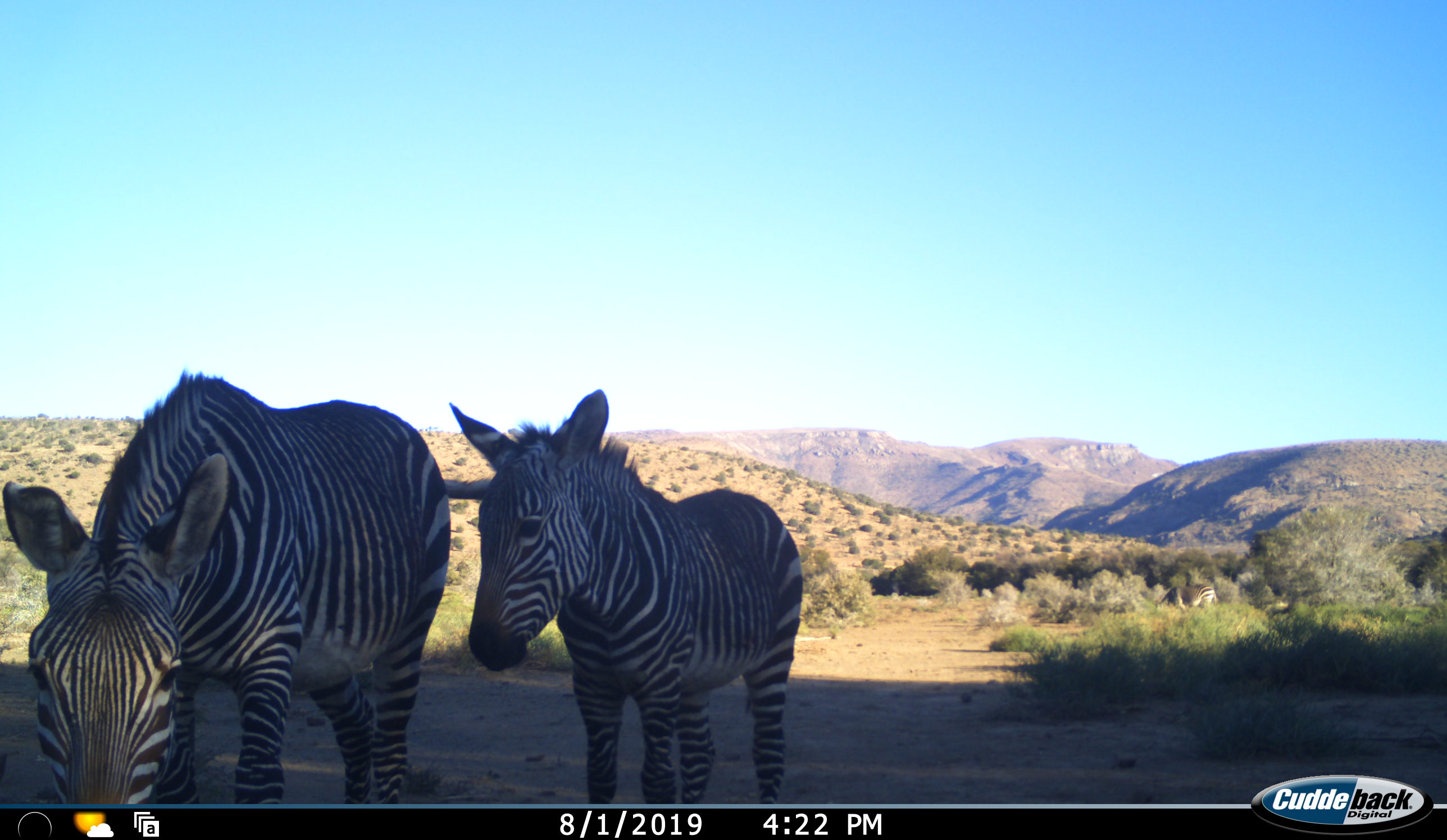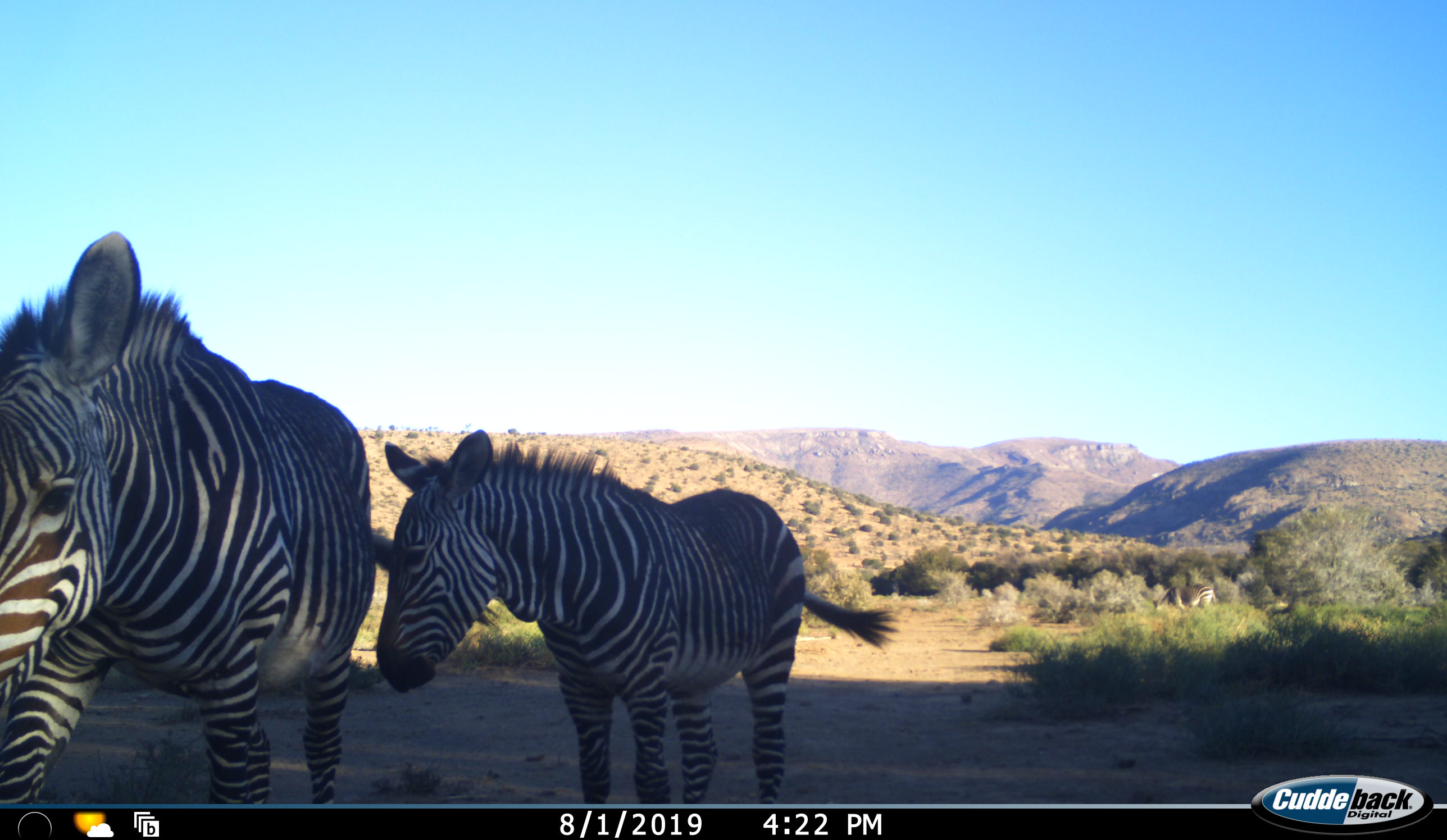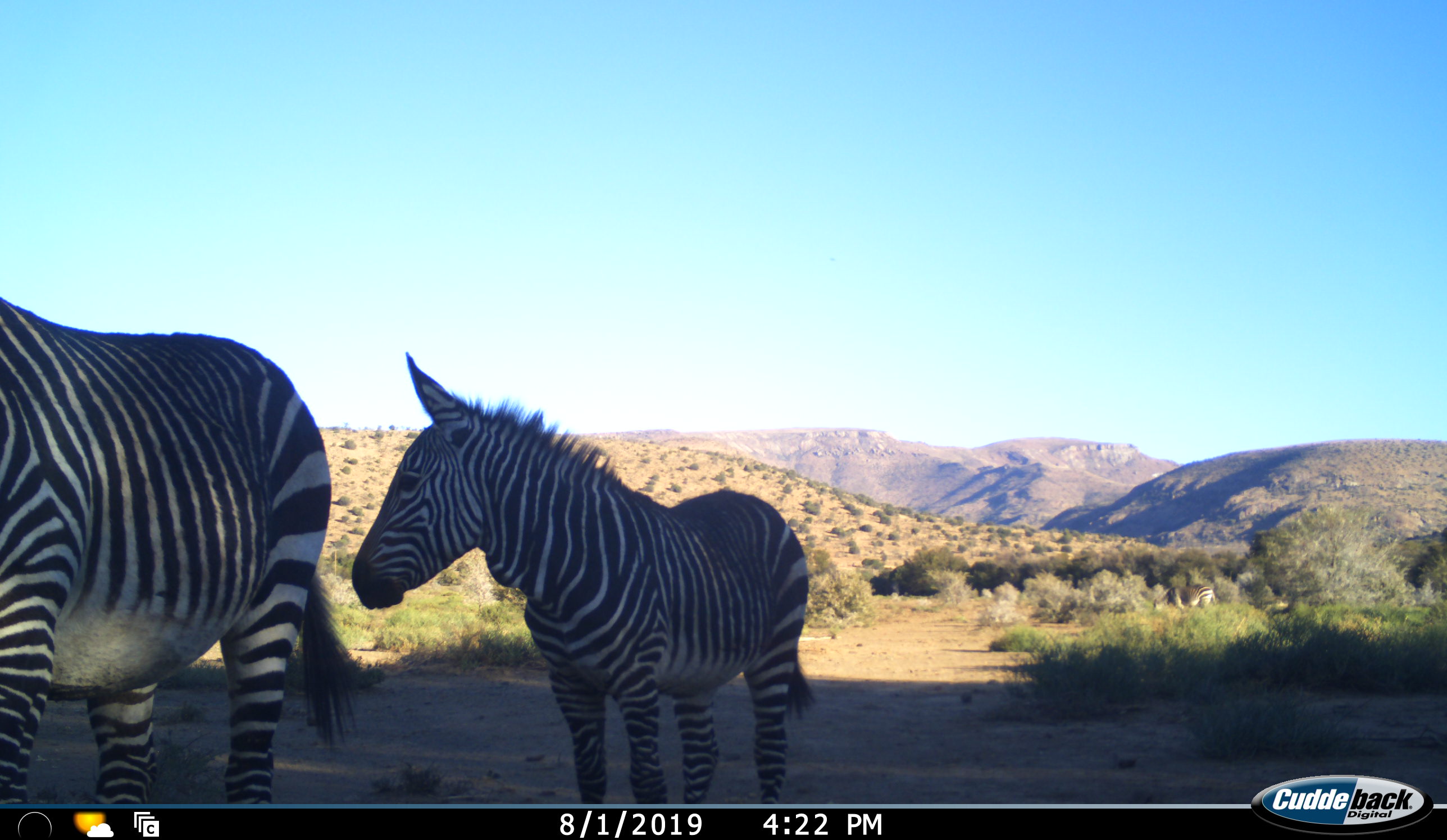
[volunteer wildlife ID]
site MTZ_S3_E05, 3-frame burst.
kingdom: Animalia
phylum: Chordata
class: Mammalia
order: Perissodactyla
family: Equidae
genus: Equus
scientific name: Equus zebra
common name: mountain zebra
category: zebramountain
Zebramountain (mountain zebra) (Equus zebra), count 2. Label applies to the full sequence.